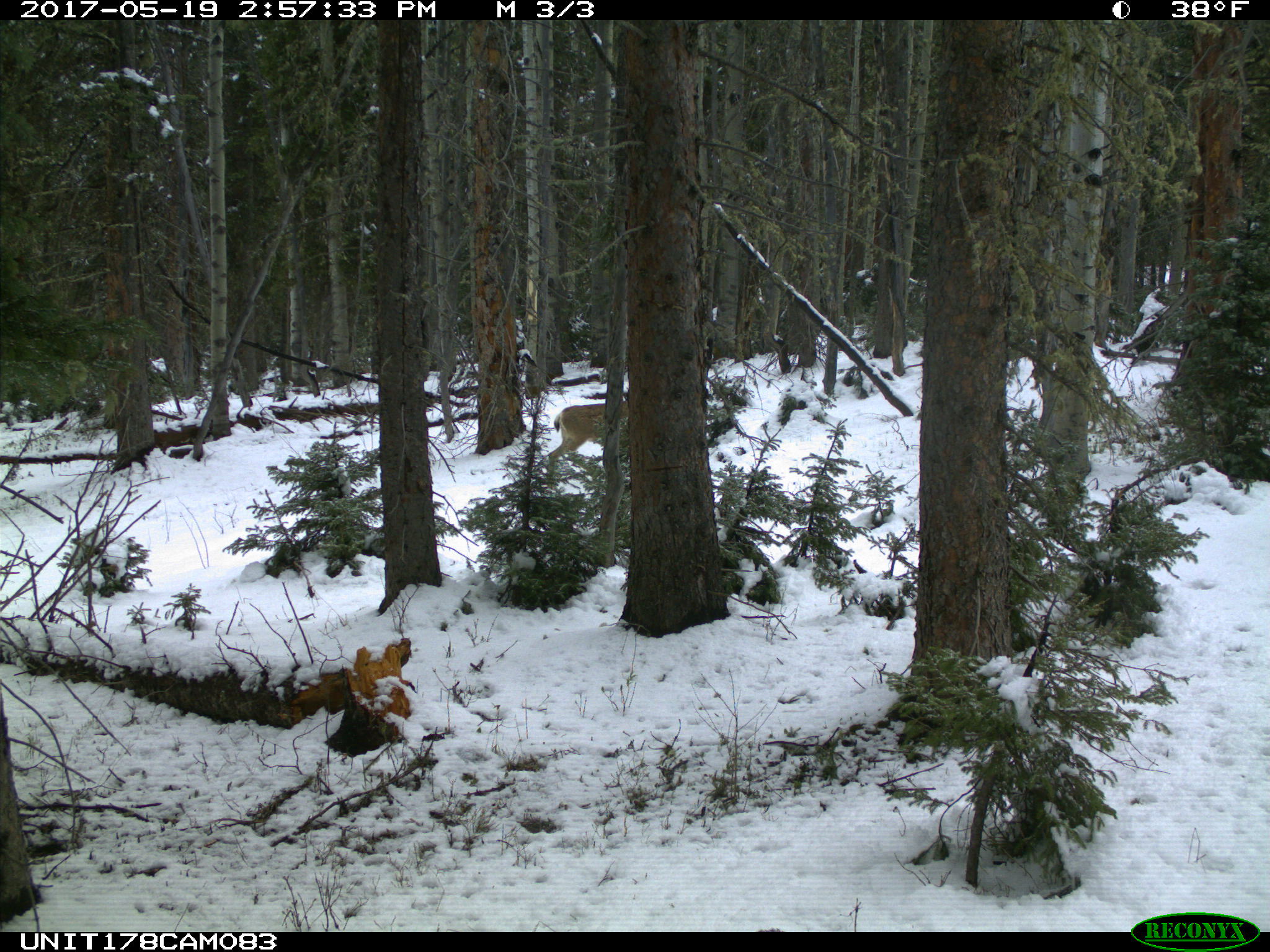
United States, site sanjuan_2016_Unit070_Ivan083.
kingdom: Animalia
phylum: Chordata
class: Mammalia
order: Artiodactyla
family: Cervidae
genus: Odocoileus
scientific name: Odocoileus hemionus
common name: mule deer